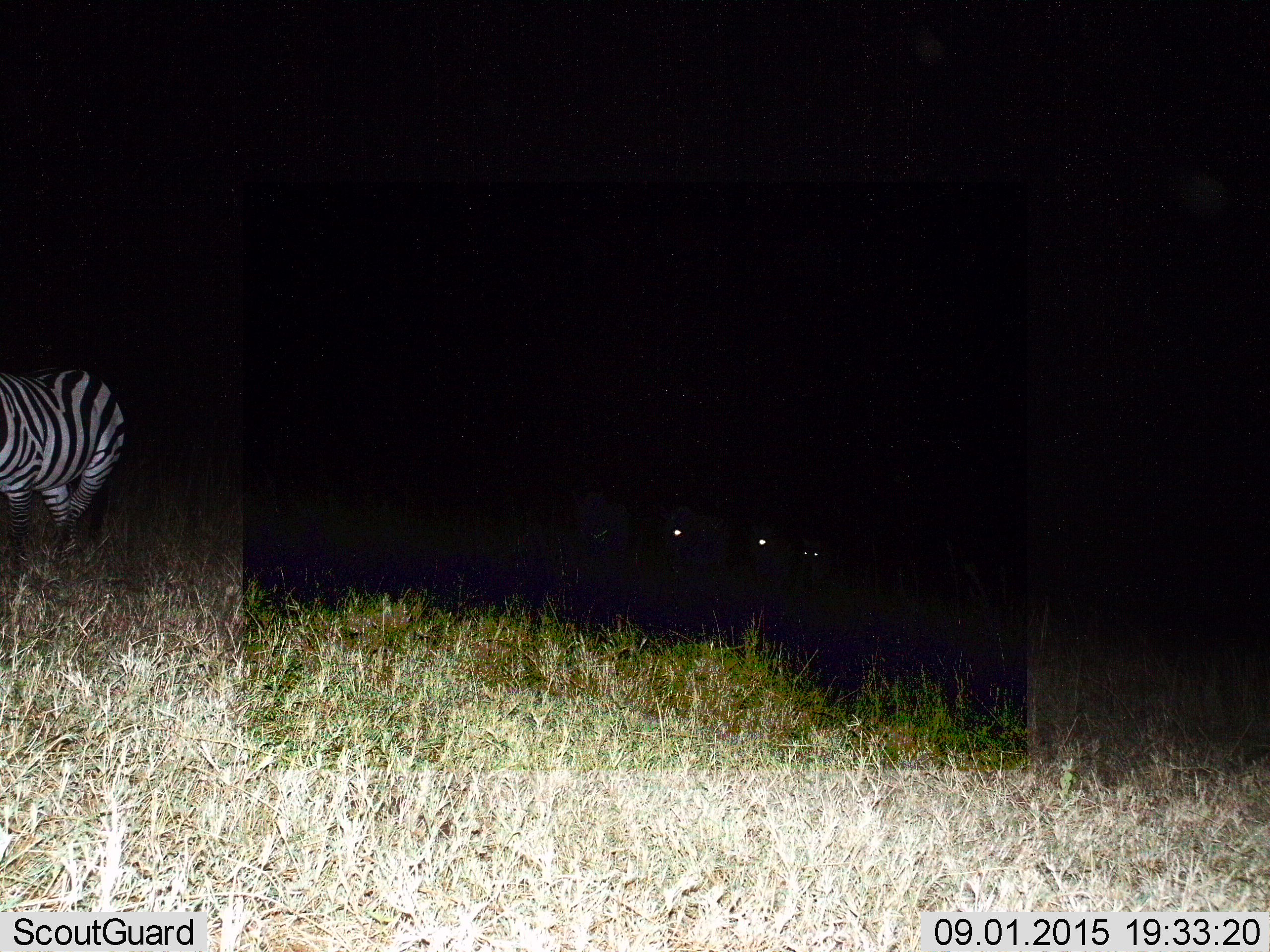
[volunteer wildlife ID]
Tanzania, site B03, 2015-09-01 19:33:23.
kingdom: Animalia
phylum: Chordata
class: Mammalia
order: Perissodactyla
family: Equidae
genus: Equus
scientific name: Equus quagga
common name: plains zebra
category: zebra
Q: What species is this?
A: Zebra (plains zebra) (Equus quagga).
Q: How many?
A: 1.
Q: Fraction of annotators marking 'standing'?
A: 47%.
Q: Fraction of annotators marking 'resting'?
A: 5%.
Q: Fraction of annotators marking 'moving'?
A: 47%.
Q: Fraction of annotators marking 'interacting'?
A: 0%.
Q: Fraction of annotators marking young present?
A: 5%.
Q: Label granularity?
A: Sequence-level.